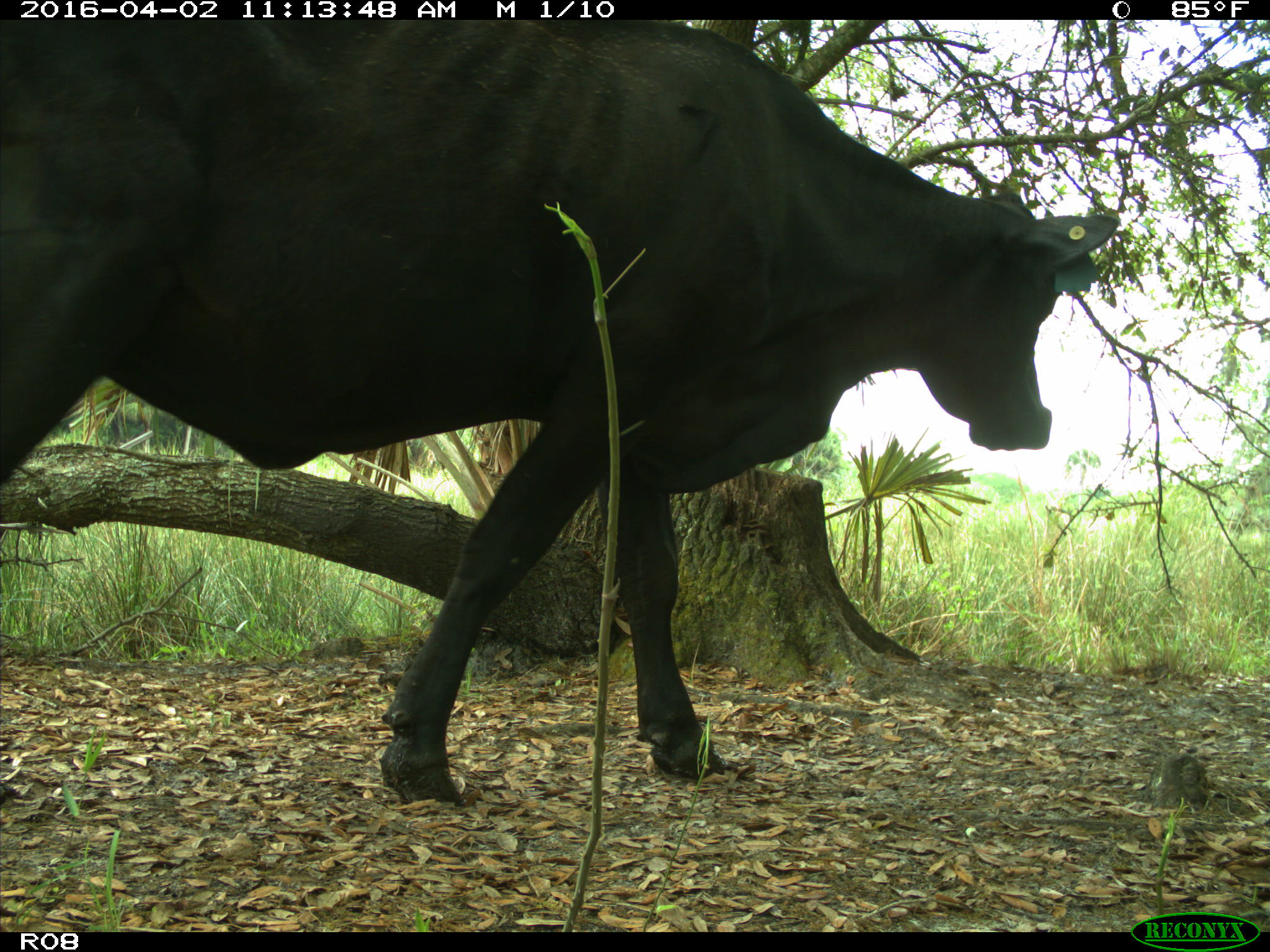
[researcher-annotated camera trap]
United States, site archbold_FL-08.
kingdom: Animalia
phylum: Chordata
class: Mammalia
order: Artiodactyla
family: Bovidae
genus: Bos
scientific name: Bos taurus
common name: domestic cow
Bos taurus (domestic cow).